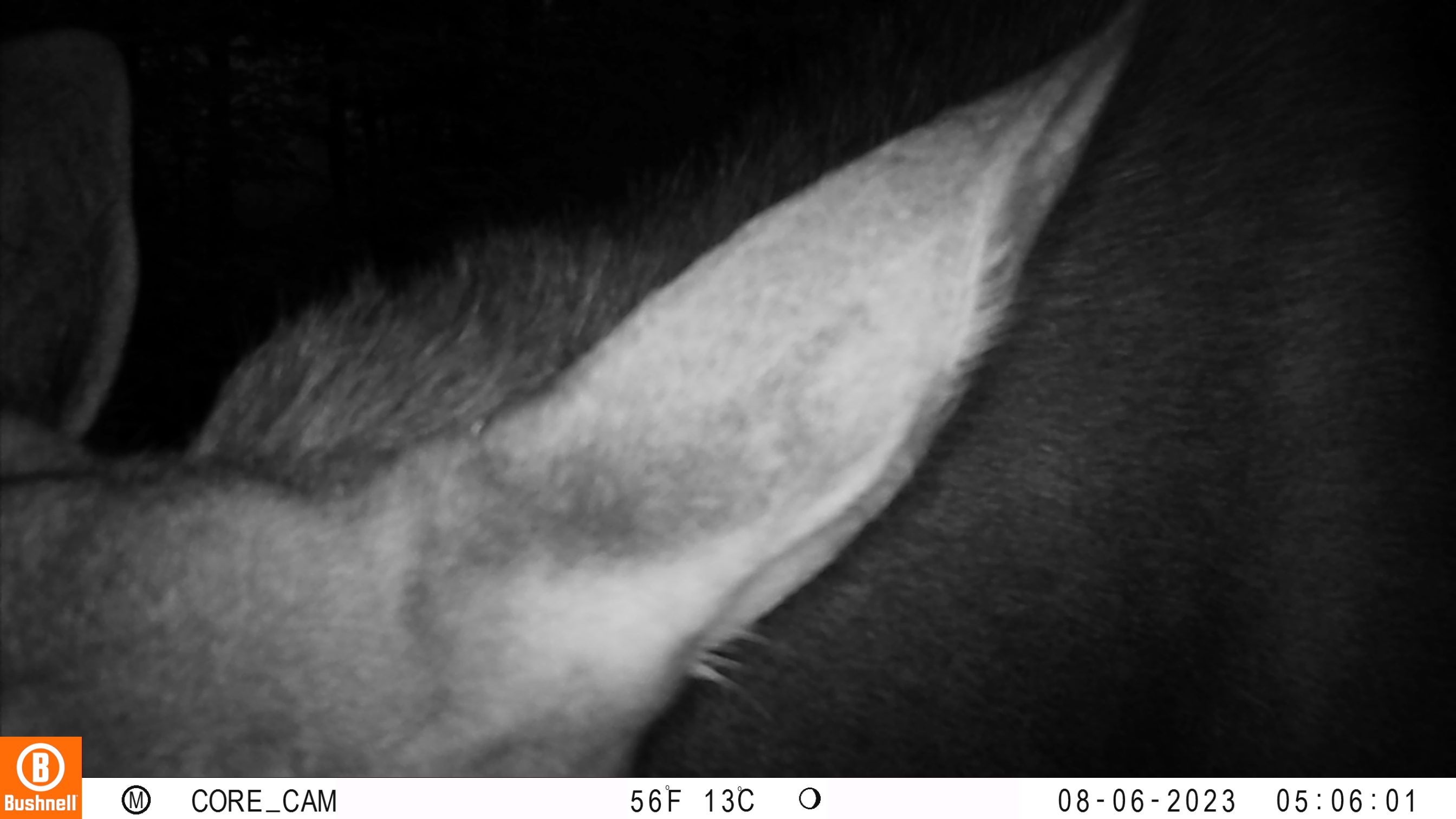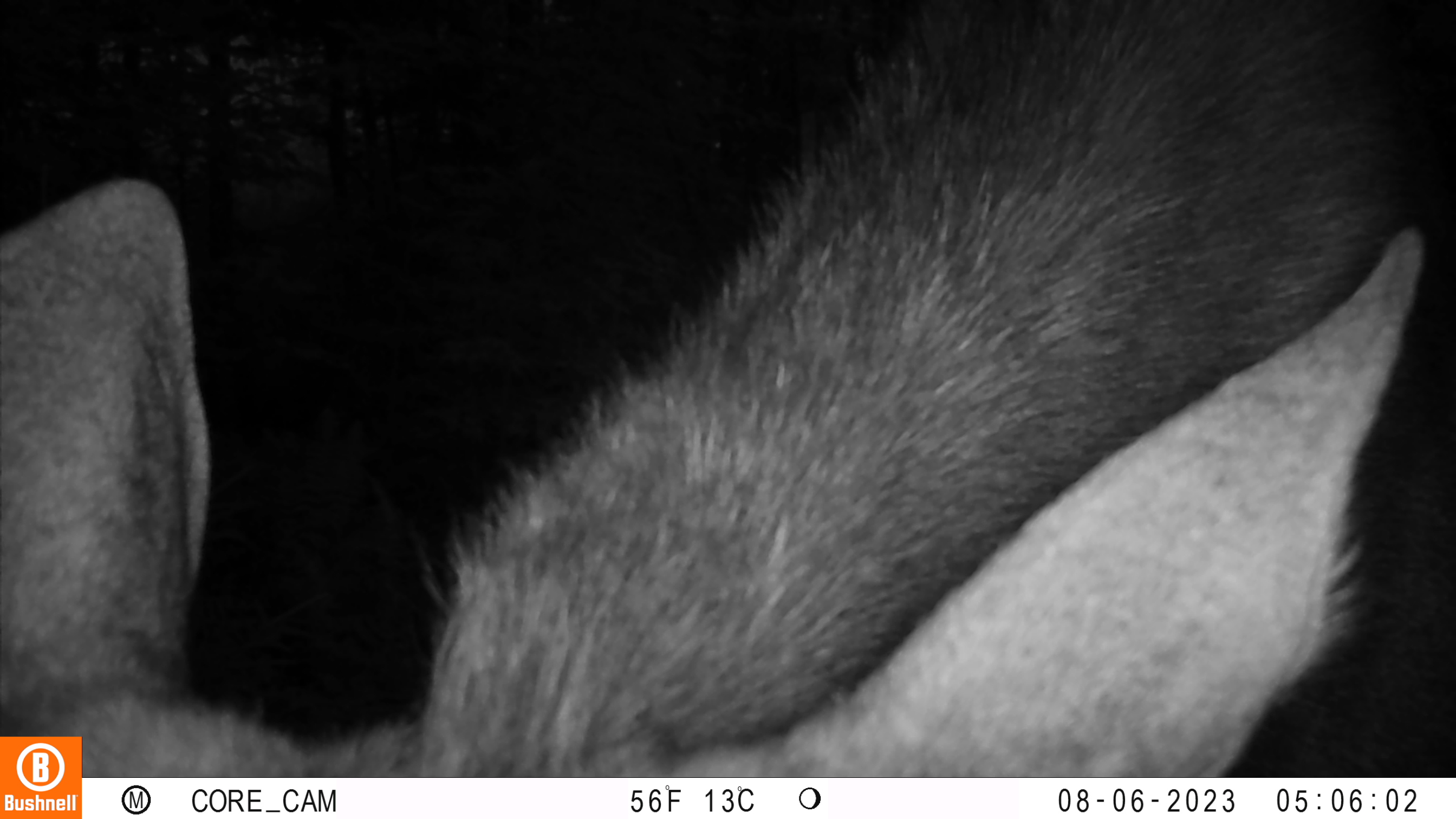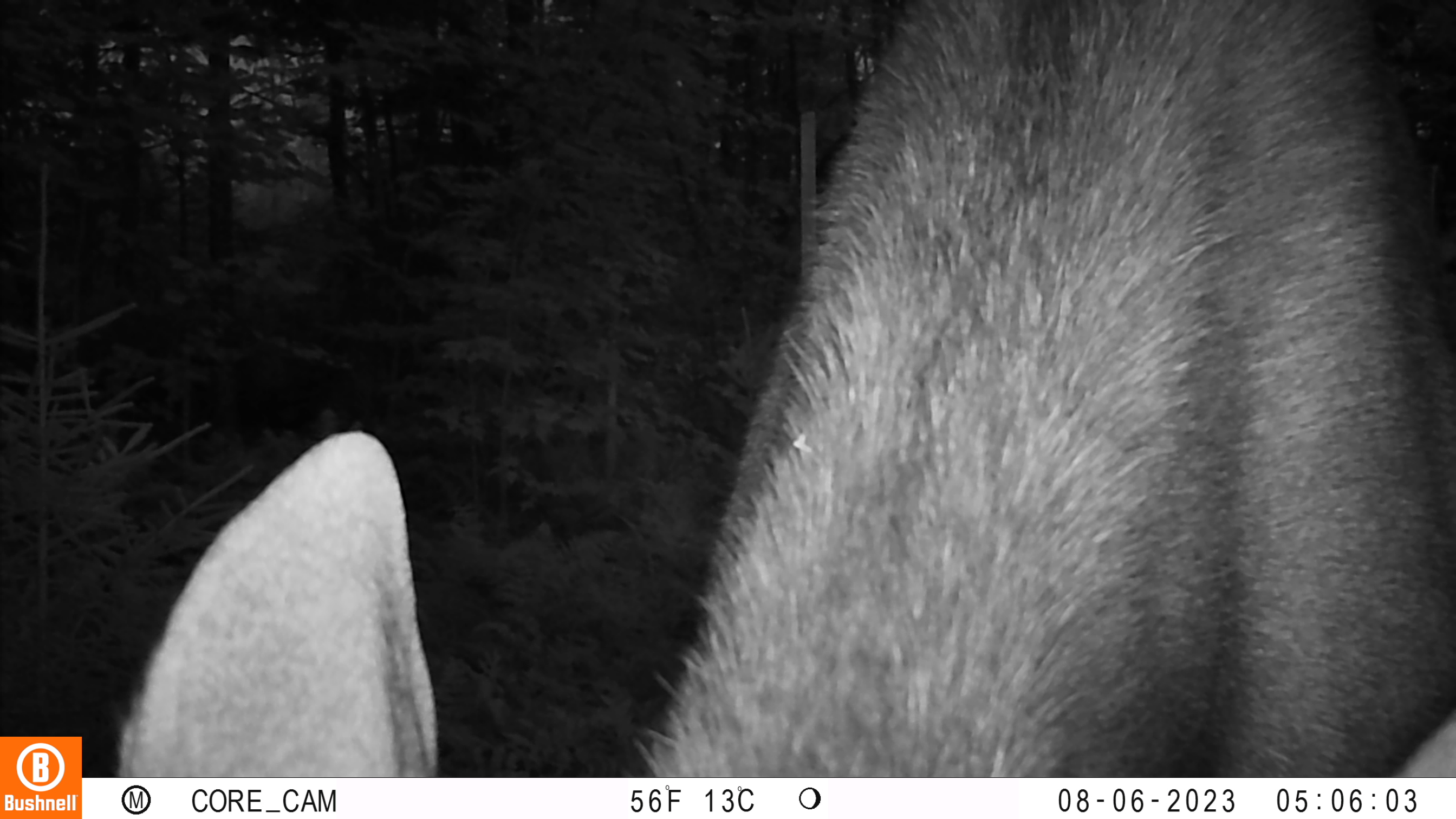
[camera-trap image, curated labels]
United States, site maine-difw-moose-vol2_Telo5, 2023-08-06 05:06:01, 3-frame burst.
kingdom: Animalia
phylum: Chordata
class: Mammalia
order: Artiodactyla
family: Cervidae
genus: Alces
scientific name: Alces alces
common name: moose